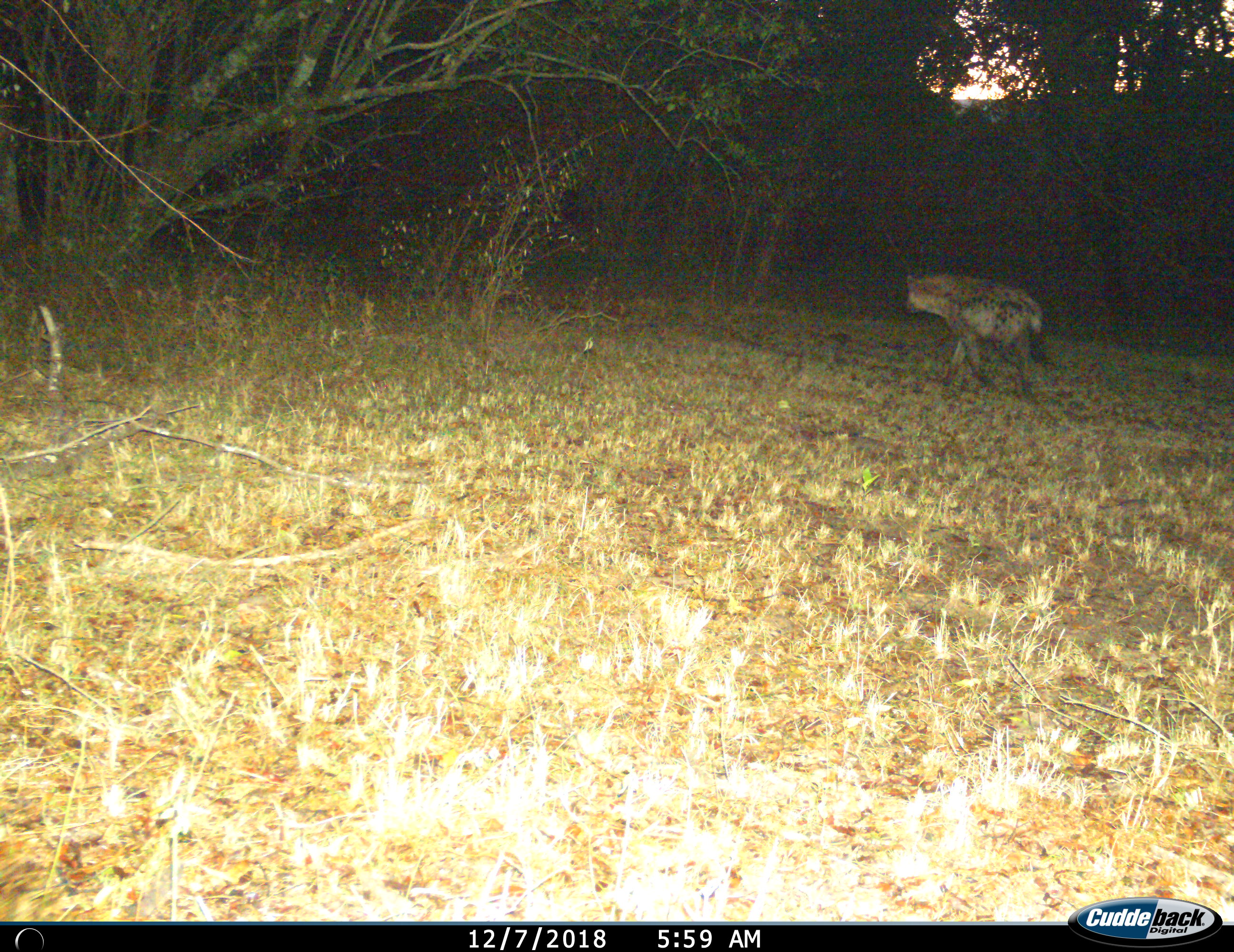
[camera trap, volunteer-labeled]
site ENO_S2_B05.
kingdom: Animalia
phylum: Chordata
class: Mammalia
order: Carnivora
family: Hyaenidae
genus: Crocuta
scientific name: Crocuta crocuta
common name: spotted hyena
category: hyenaspotted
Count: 1.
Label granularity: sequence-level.